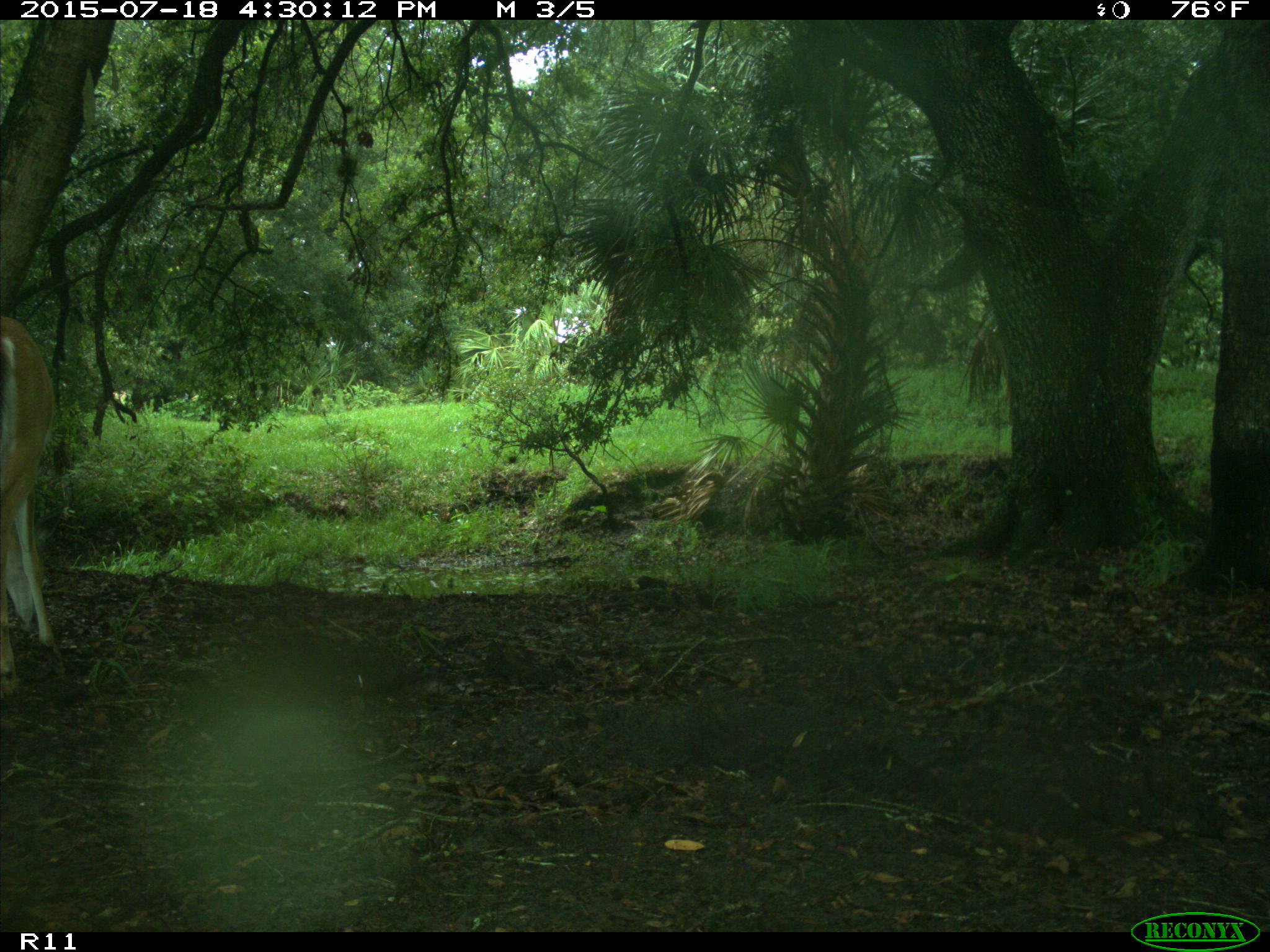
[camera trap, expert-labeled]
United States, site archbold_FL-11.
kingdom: Animalia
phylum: Chordata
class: Mammalia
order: Artiodactyla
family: Cervidae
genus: Odocoileus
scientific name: Odocoileus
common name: deer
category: unidentified deer